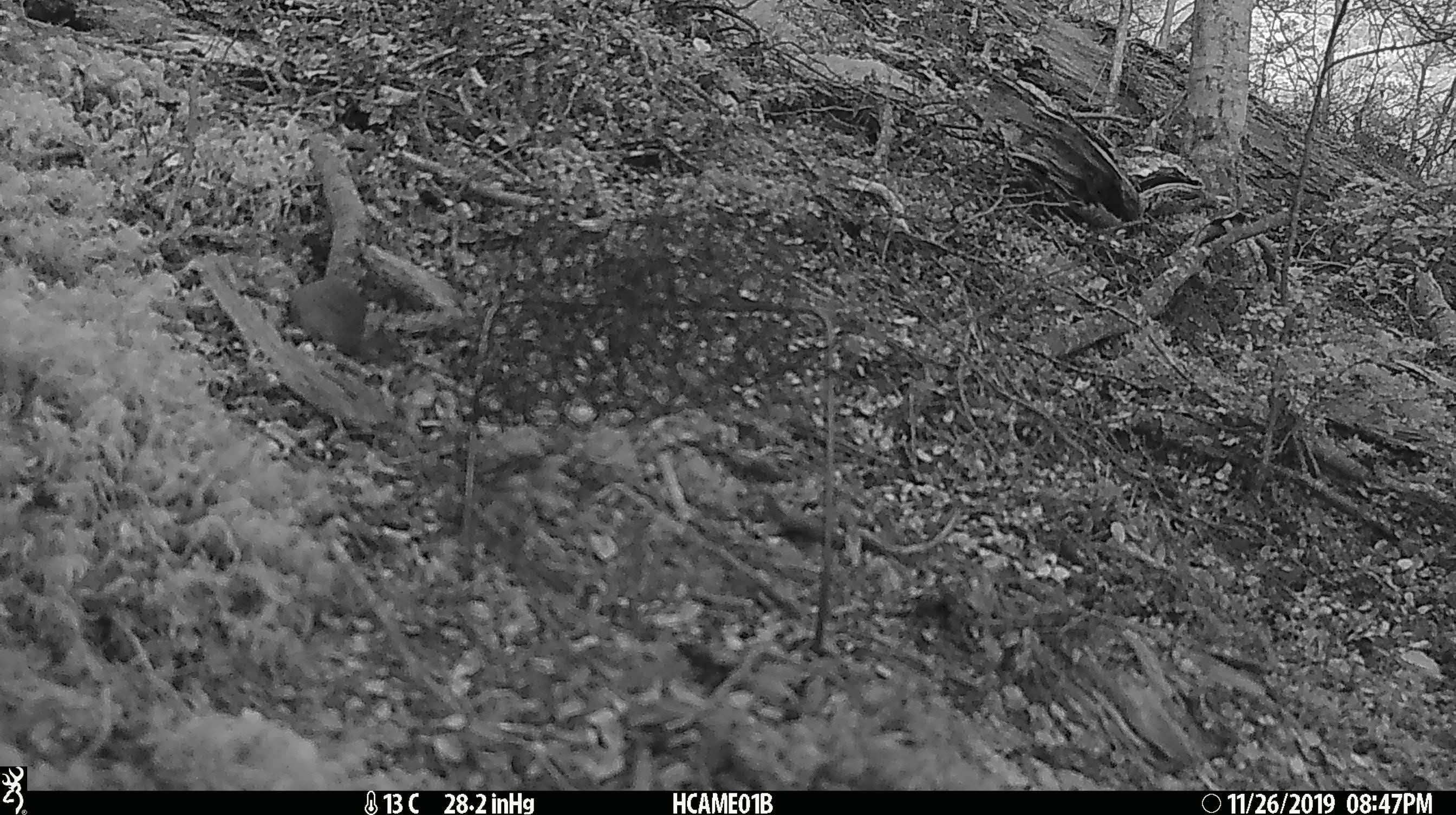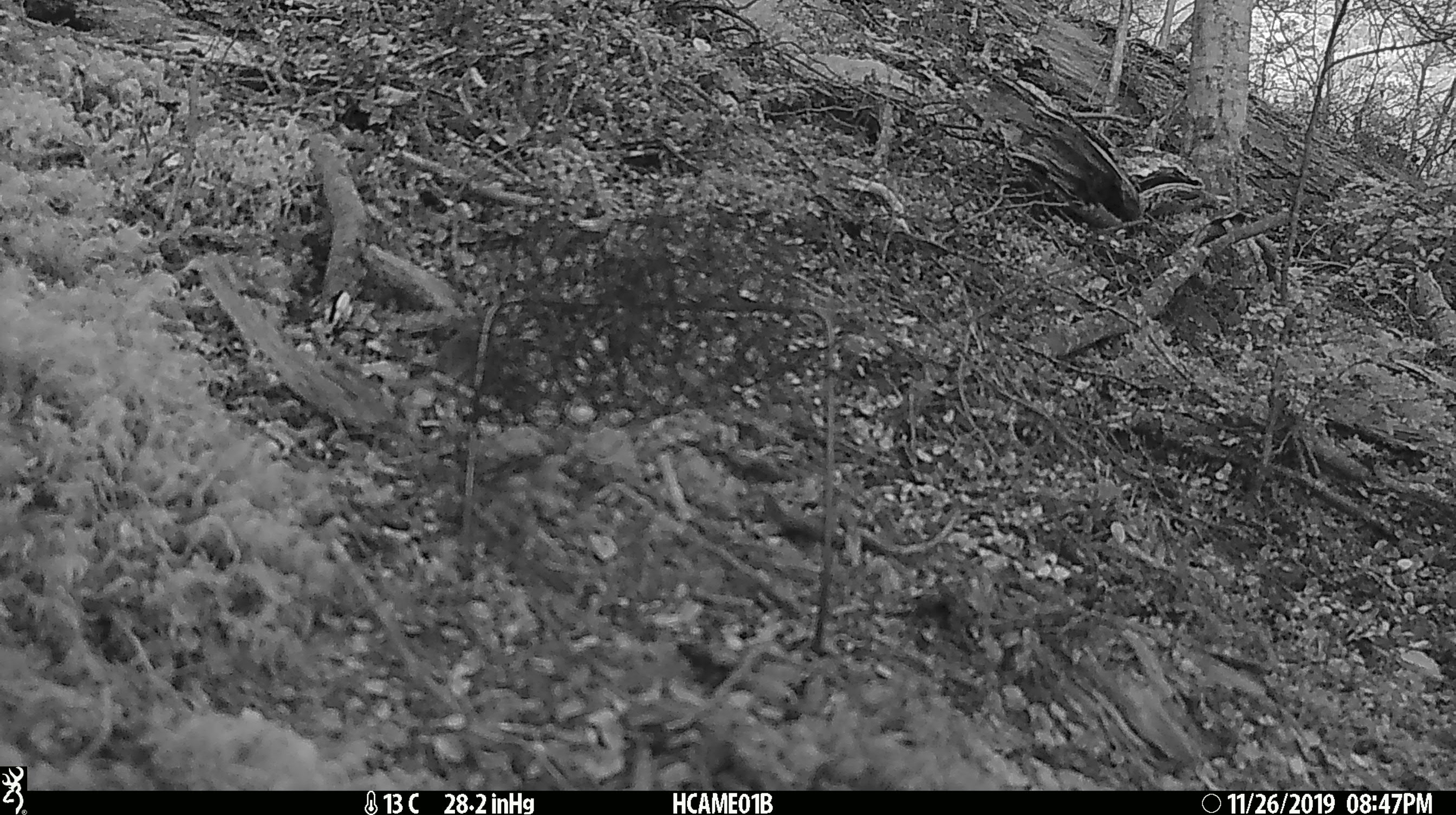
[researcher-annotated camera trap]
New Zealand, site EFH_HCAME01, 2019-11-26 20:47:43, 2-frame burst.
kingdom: Animalia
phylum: Chordata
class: Mammalia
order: Rodentia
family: Muridae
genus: Mus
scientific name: Mus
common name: mouse